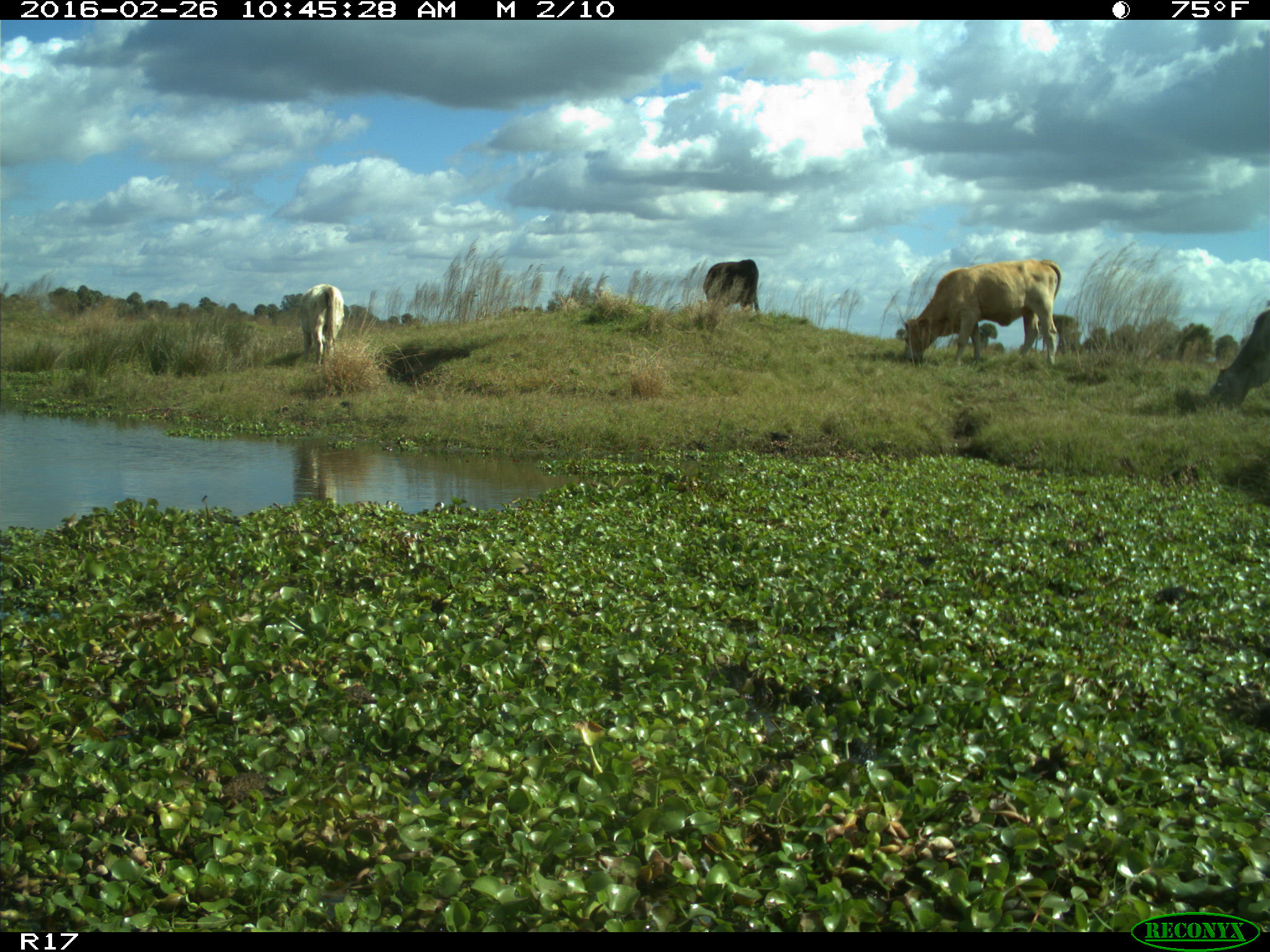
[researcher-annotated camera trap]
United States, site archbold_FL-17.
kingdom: Animalia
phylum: Chordata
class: Mammalia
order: Artiodactyla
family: Bovidae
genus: Bos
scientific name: Bos taurus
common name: domestic cow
Bos taurus (domestic cow).